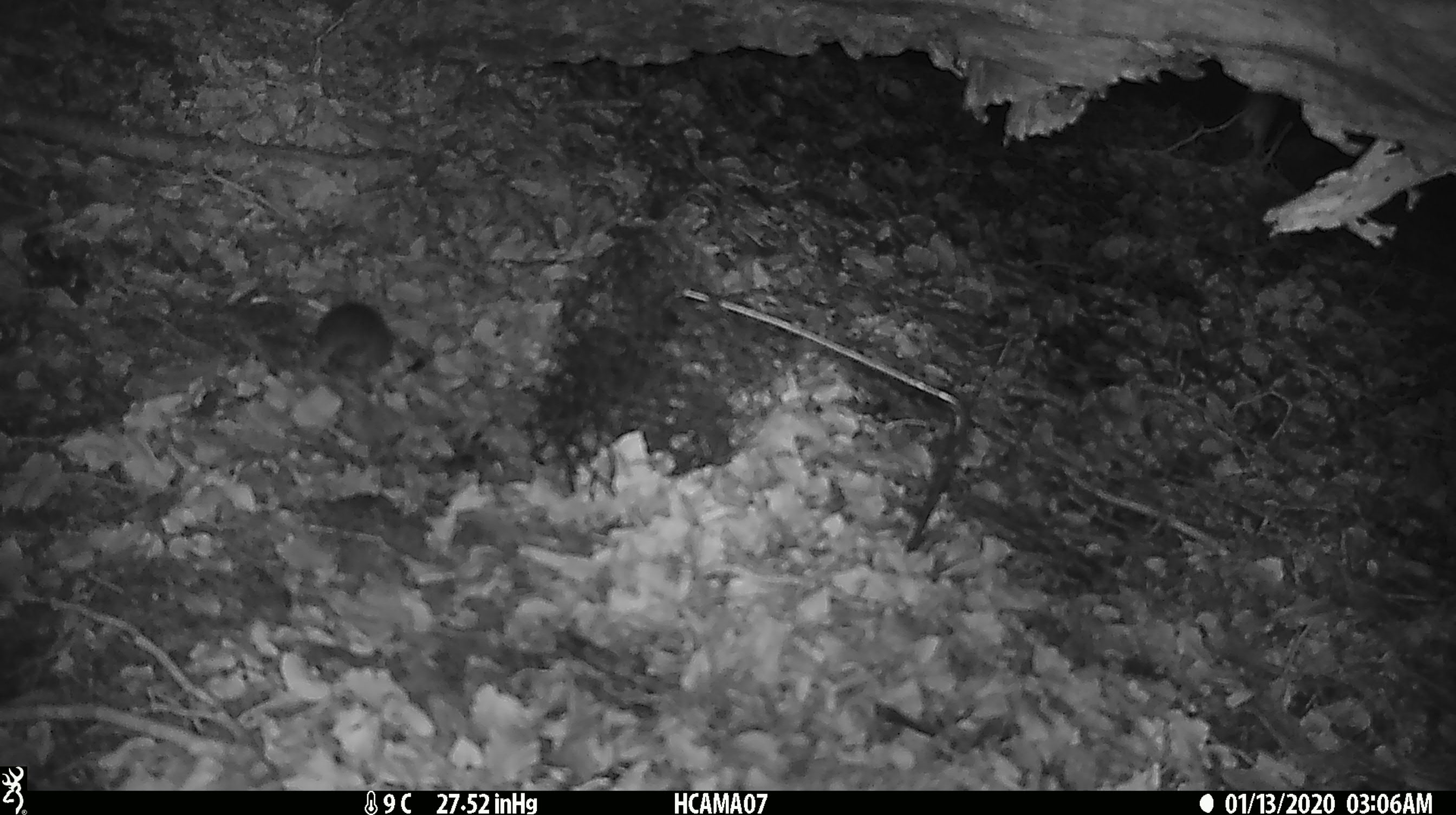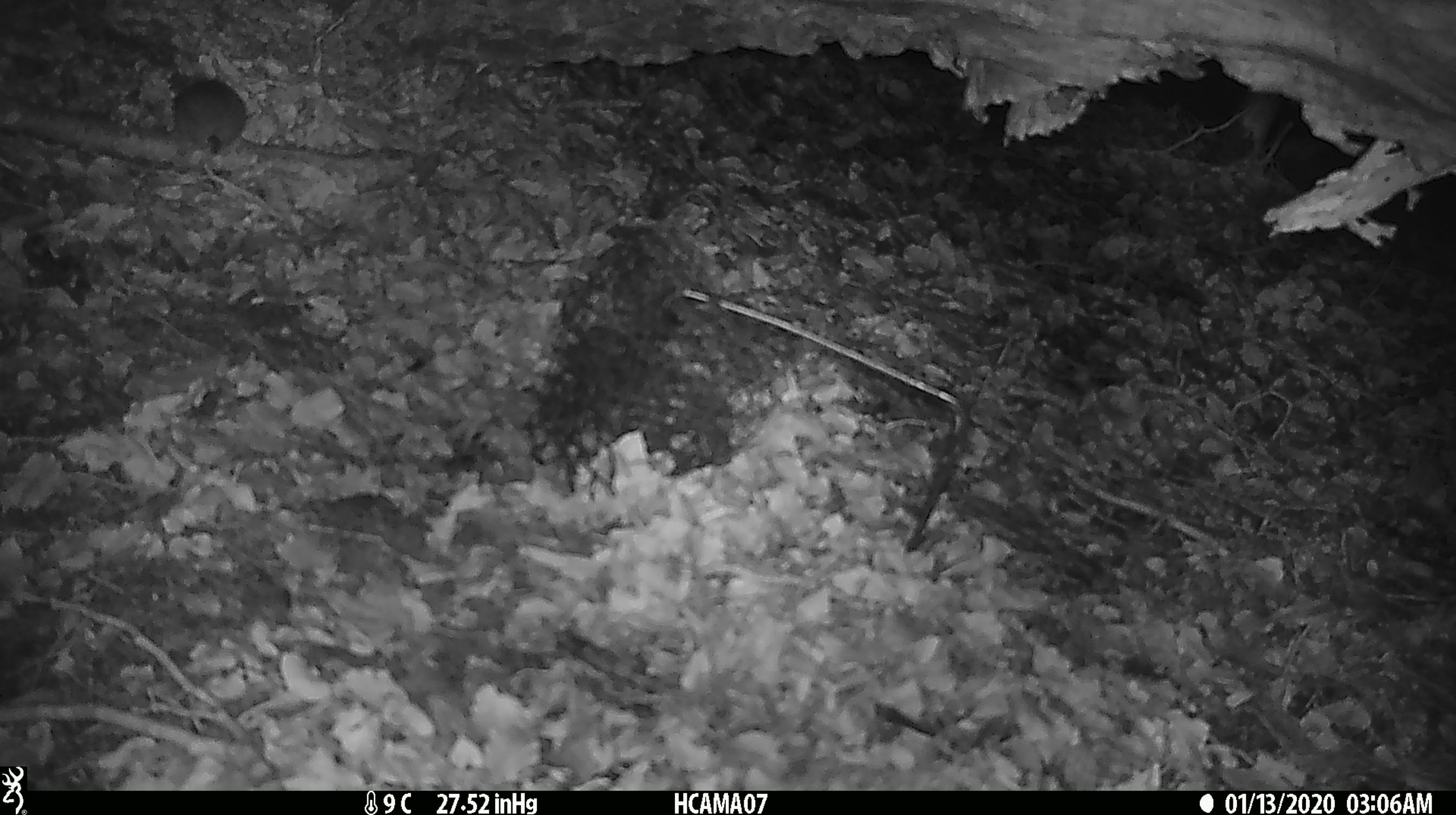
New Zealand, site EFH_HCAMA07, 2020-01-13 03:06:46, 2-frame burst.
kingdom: Animalia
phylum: Chordata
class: Mammalia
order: Rodentia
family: Muridae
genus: Mus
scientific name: Mus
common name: mouse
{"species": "mouse (Mus)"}